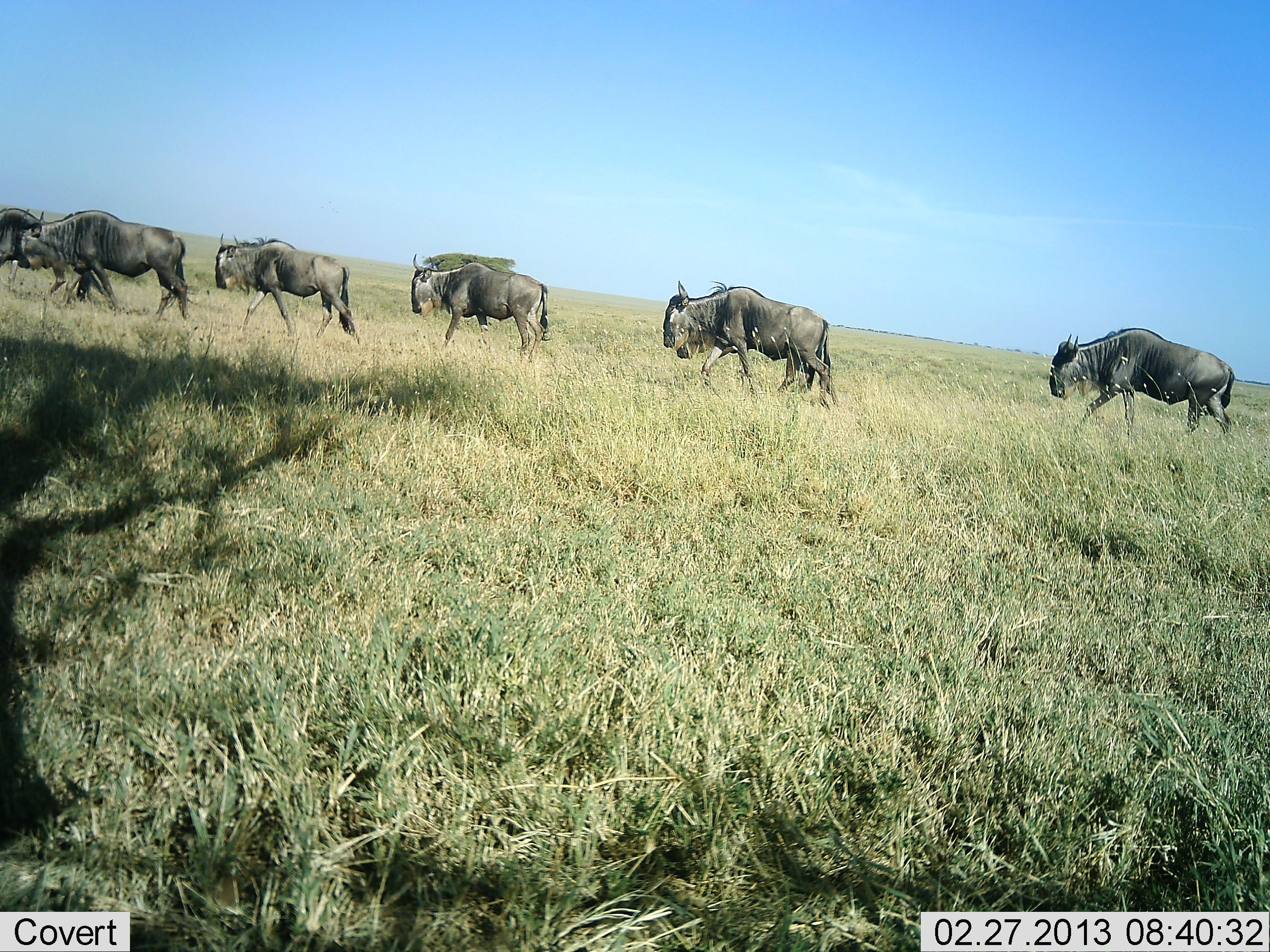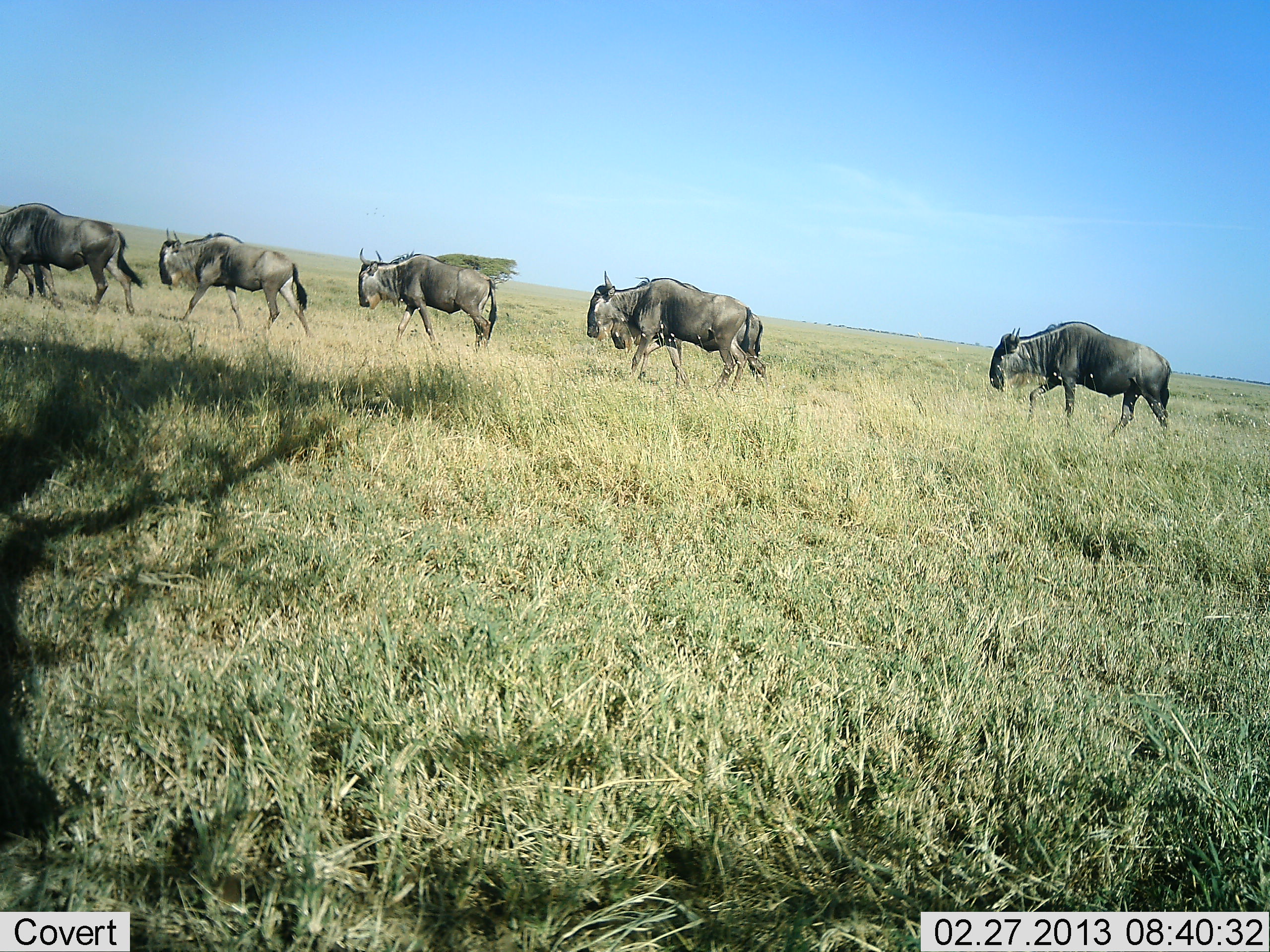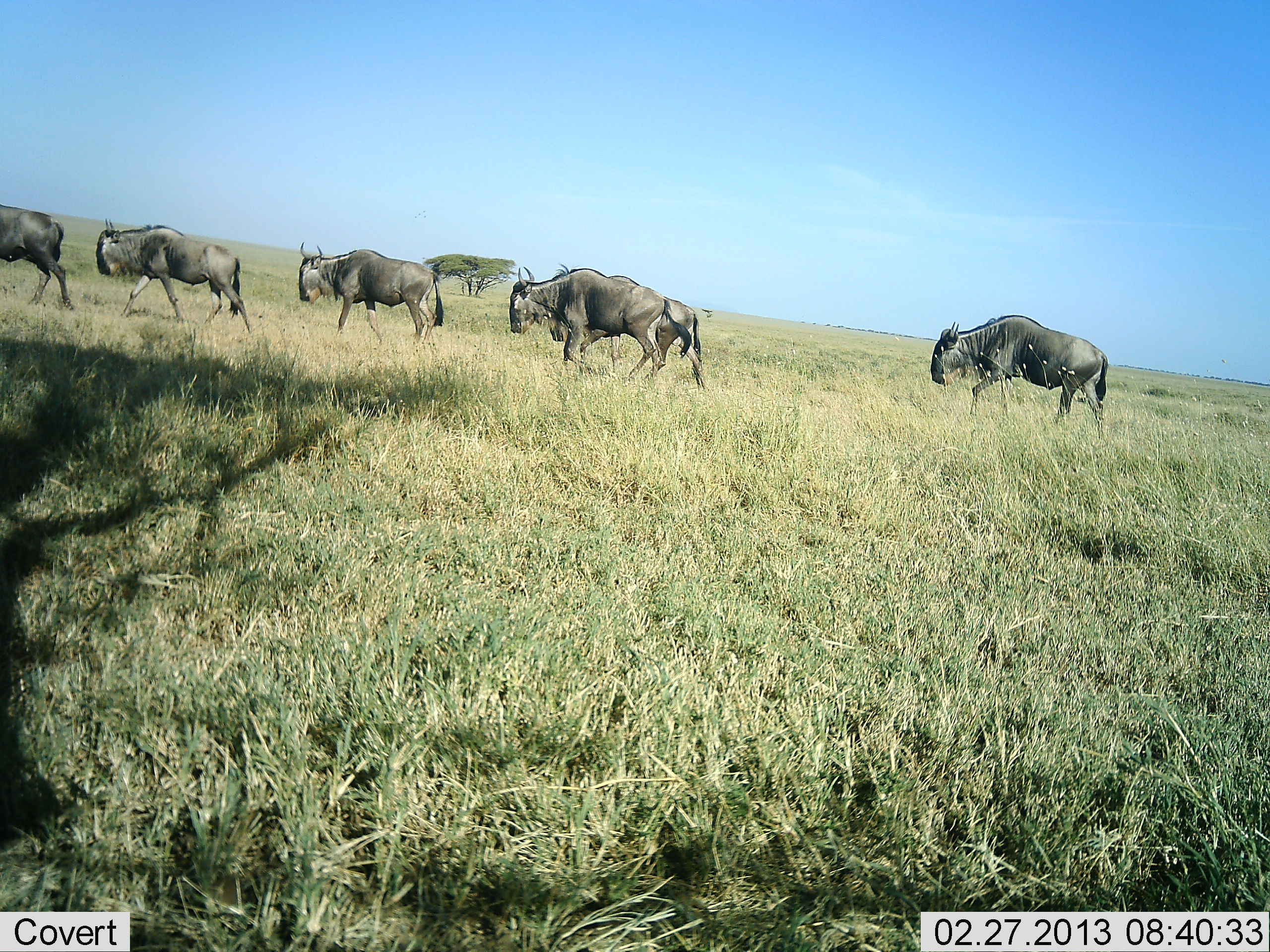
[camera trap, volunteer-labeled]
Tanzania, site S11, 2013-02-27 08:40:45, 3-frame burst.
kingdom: Animalia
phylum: Chordata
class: Mammalia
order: Artiodactyla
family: Bovidae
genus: Connochaetes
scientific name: Connochaetes taurinus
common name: blue wildebeest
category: wildebeest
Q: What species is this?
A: Wildebeest (blue wildebeest) (Connochaetes taurinus).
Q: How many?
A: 6.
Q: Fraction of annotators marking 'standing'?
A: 3%.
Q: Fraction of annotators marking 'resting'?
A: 0%.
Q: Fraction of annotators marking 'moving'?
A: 100%.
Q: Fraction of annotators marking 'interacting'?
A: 0%.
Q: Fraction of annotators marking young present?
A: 0%.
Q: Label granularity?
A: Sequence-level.